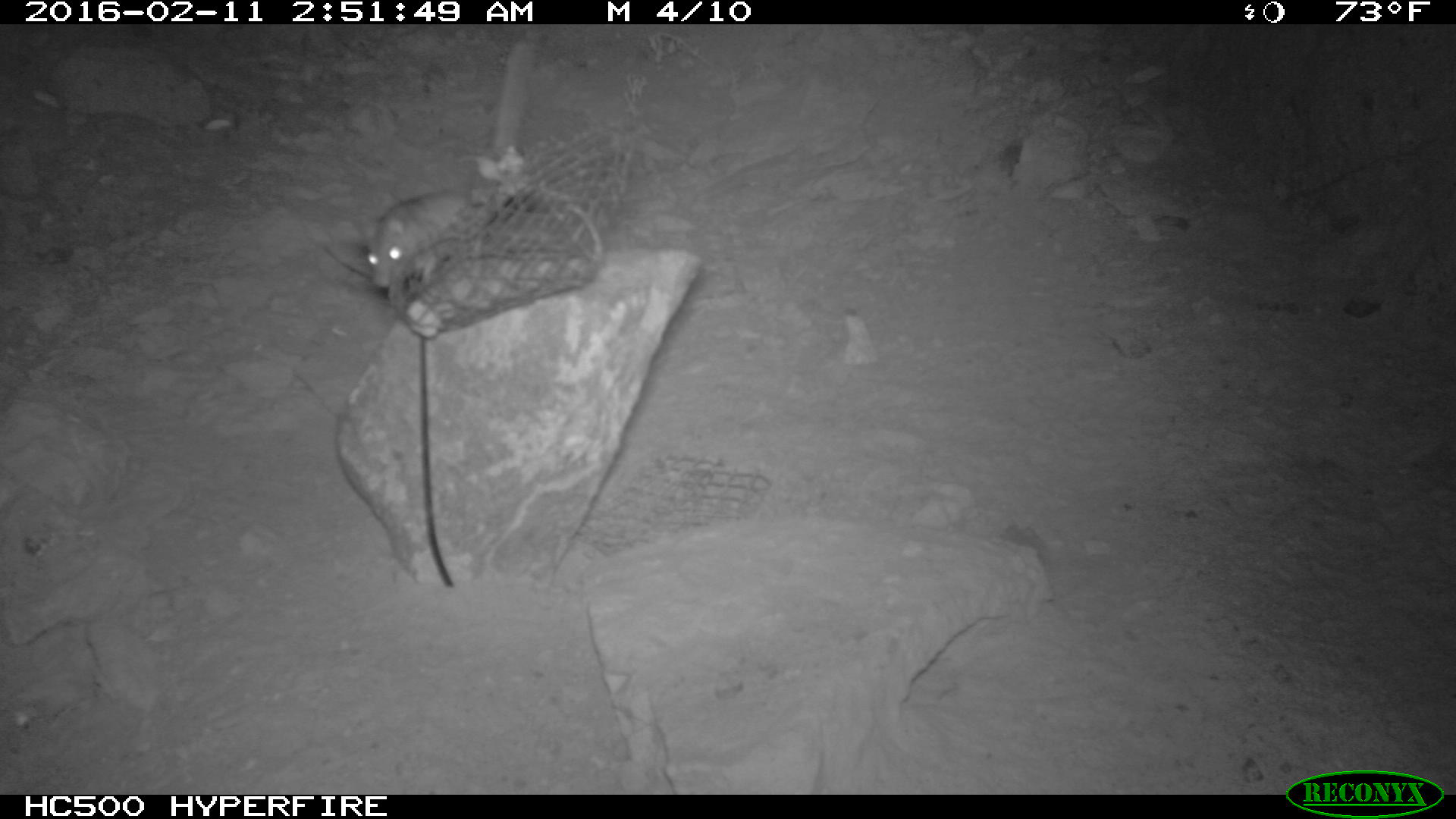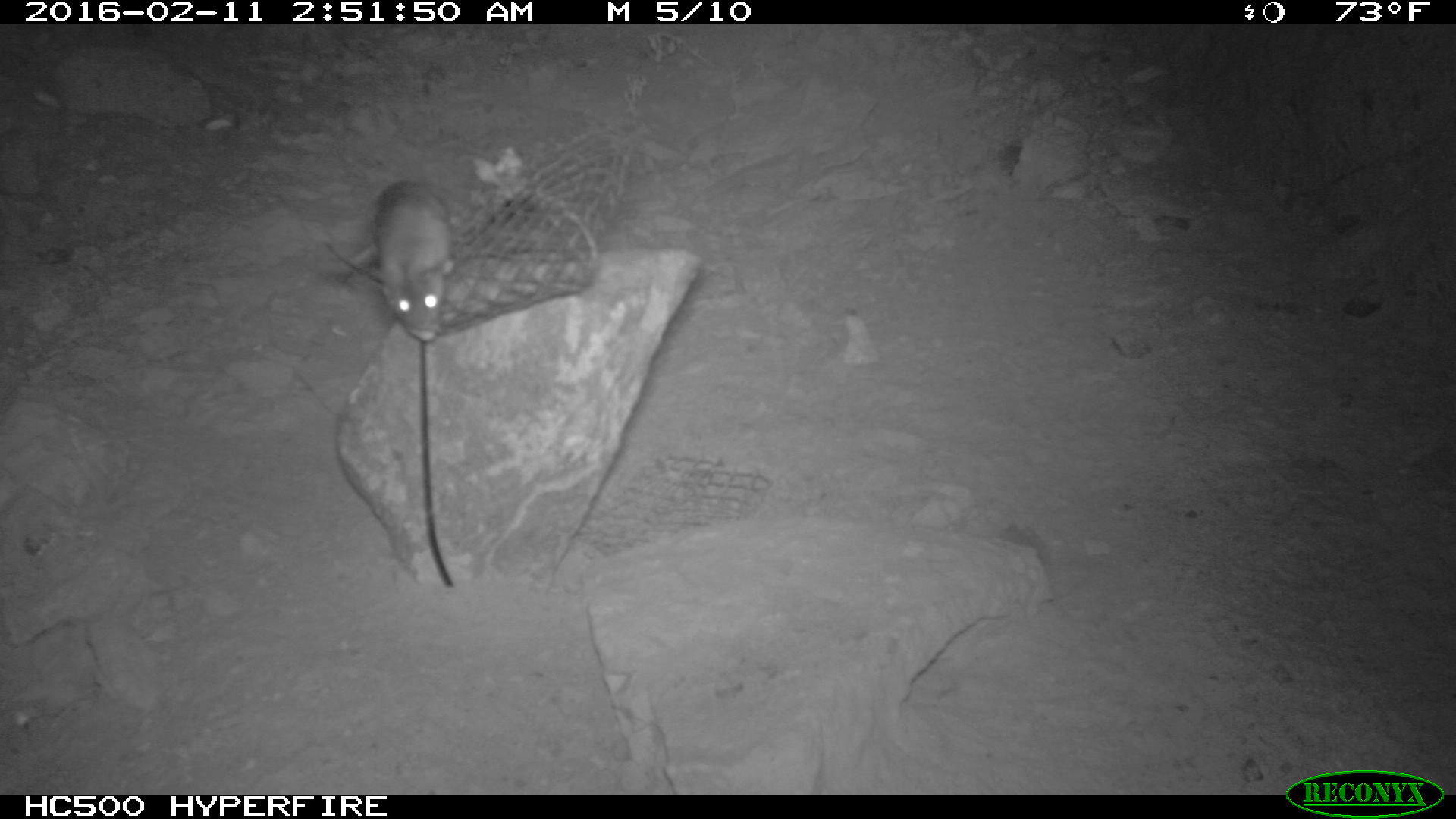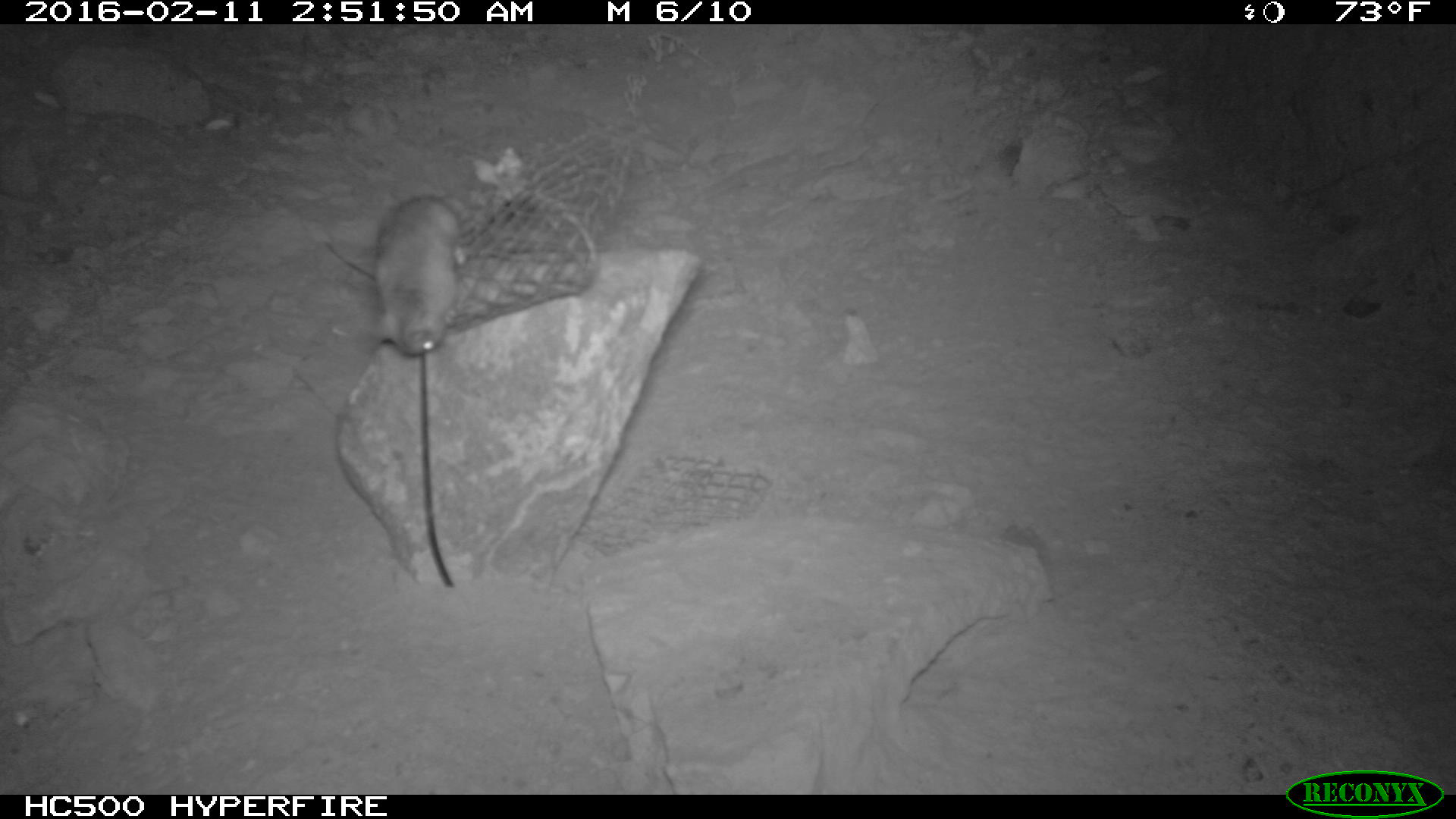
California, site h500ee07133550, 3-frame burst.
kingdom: Animalia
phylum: Chordata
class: Mammalia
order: Rodentia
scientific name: Rodentia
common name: rodent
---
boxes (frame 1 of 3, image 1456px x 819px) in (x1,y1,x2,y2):
rodent: (365,187,464,288)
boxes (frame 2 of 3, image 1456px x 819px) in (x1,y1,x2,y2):
rodent: (371,178,454,340)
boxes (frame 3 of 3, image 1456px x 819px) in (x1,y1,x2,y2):
rodent: (372,193,466,359)